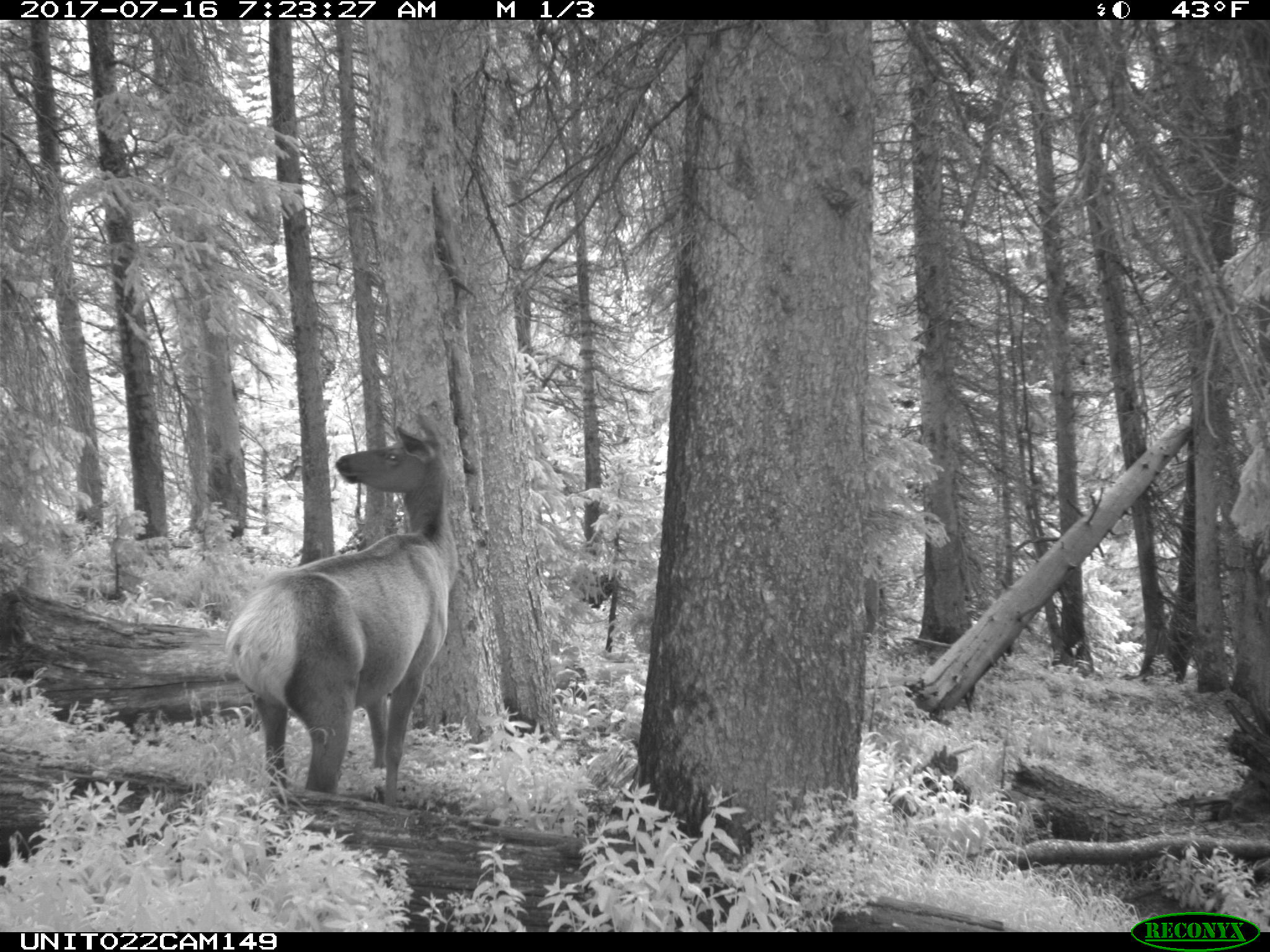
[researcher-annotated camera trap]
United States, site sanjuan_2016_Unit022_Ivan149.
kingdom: Animalia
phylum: Chordata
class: Mammalia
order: Artiodactyla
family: Cervidae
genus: Cervus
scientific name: Cervus elaphus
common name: red deer